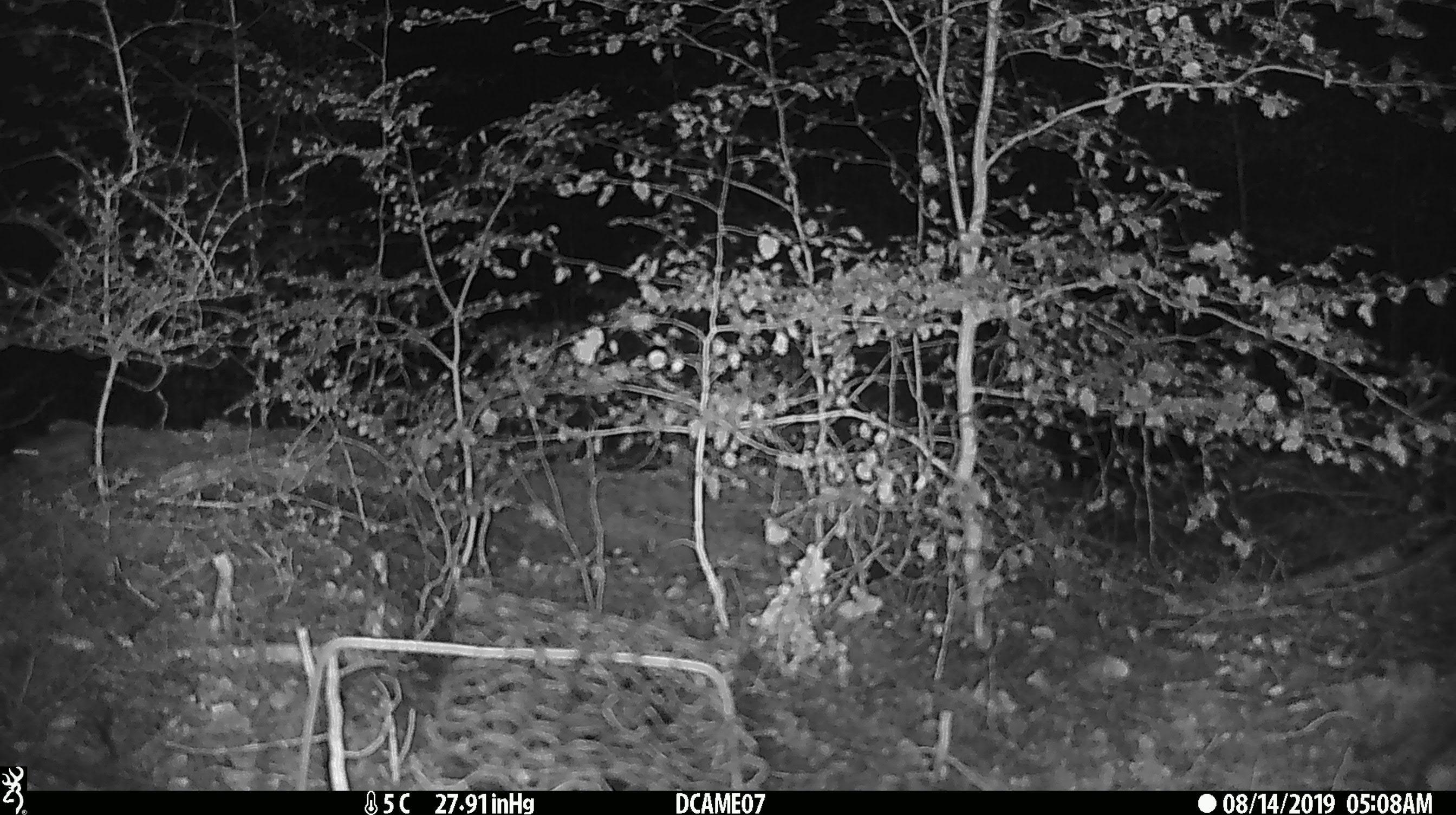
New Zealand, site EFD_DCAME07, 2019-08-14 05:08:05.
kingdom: Animalia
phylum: Chordata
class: Mammalia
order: Rodentia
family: Muridae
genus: Mus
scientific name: Mus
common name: mouse